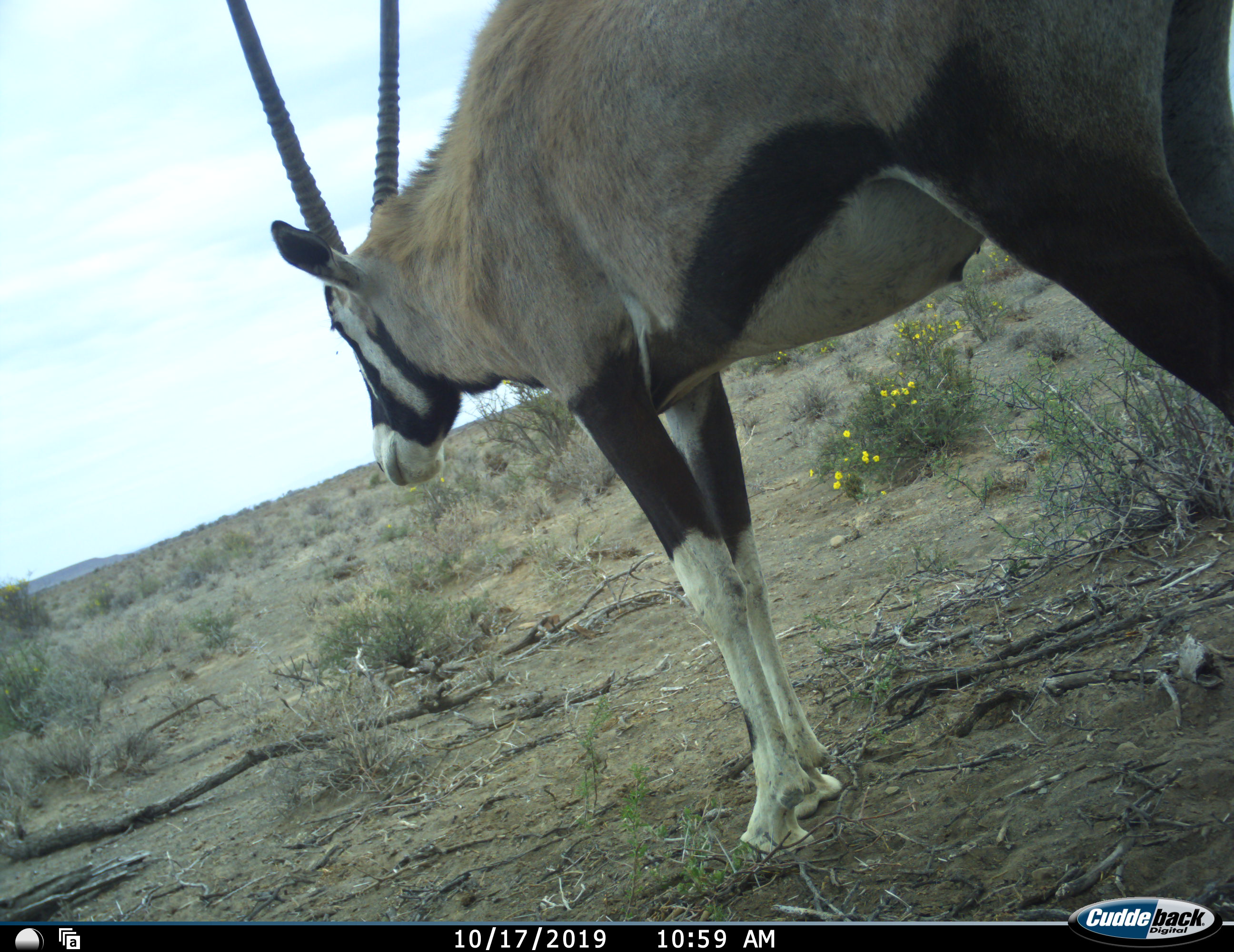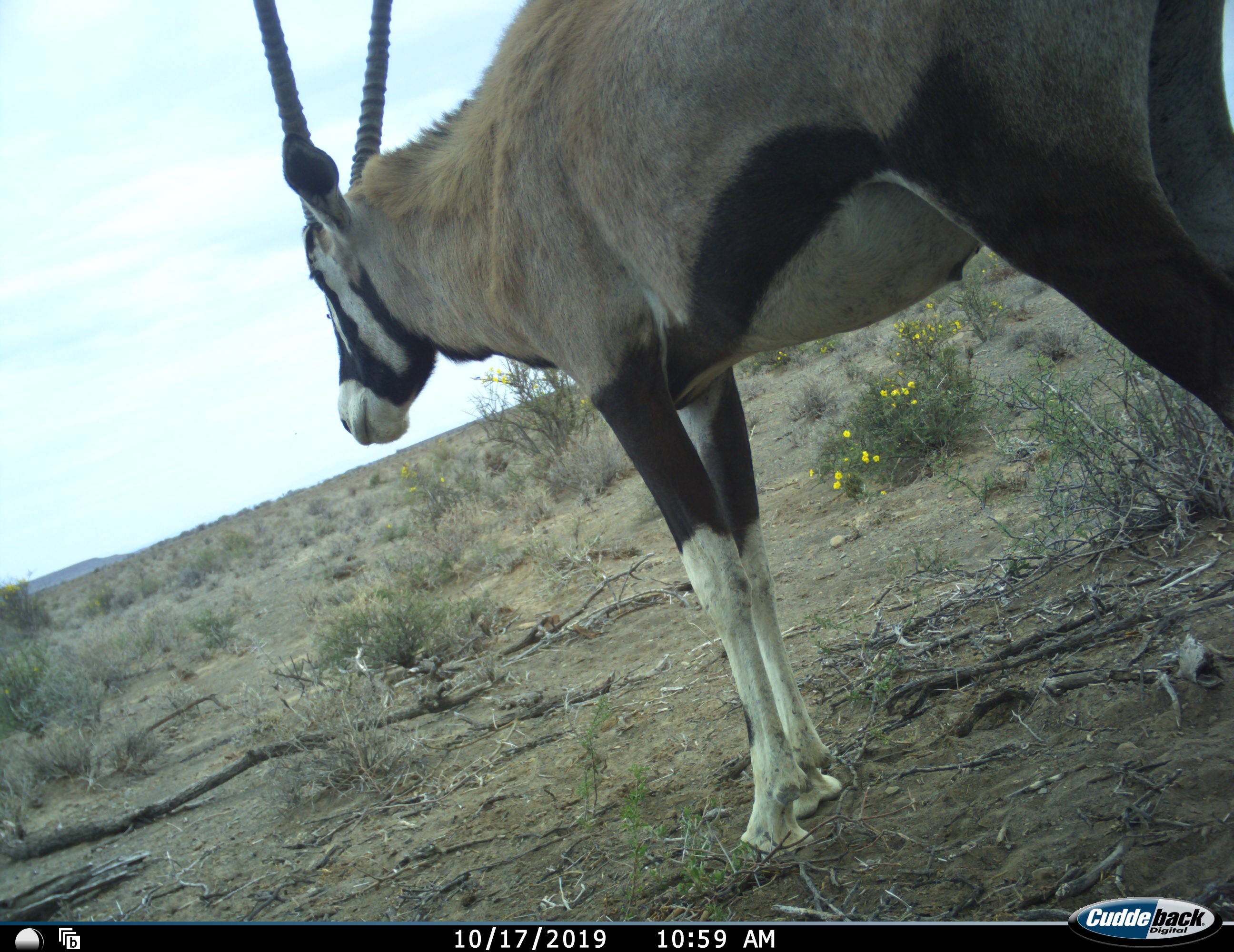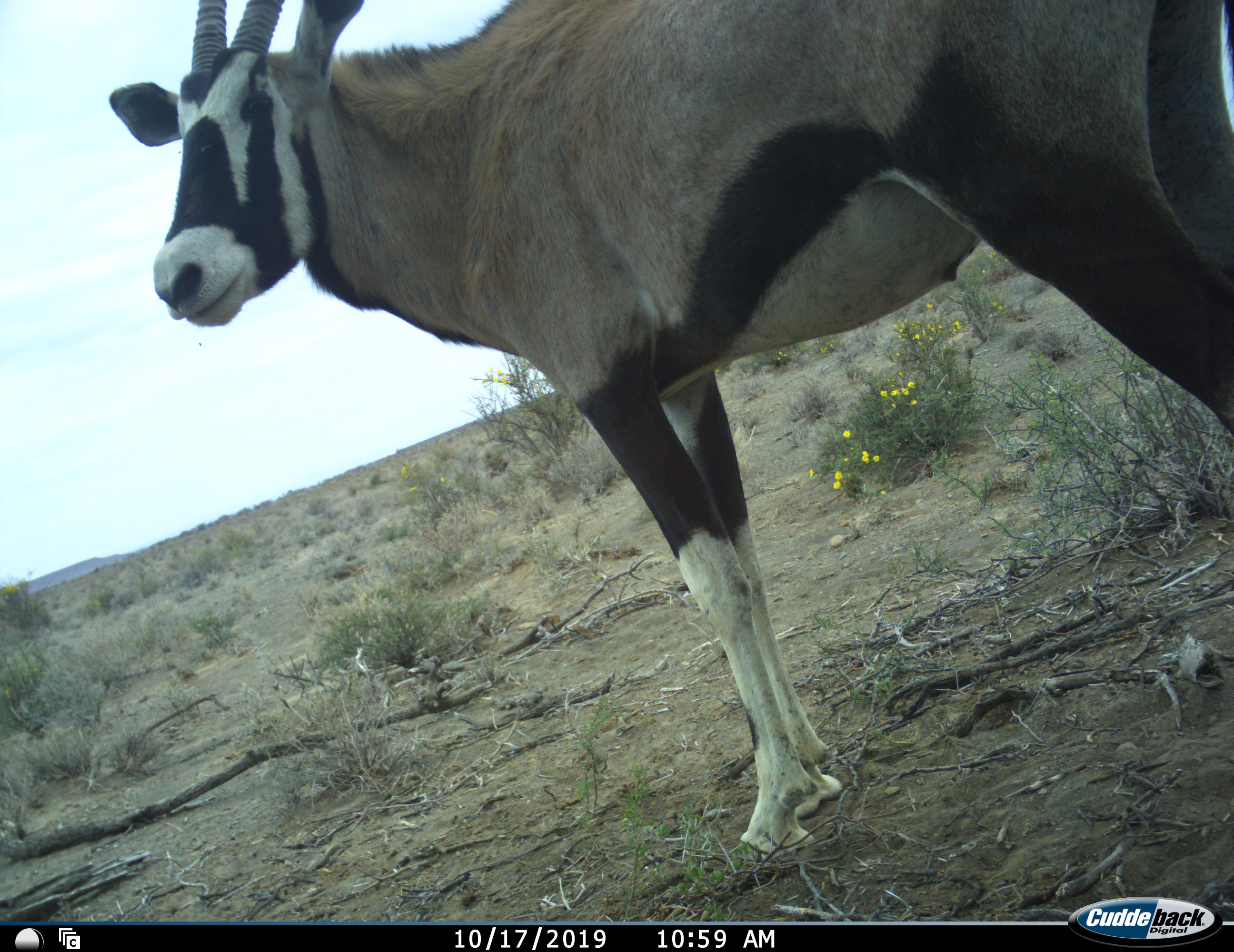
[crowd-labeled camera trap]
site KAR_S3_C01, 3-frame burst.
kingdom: Animalia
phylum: Chordata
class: Mammalia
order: Artiodactyla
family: Bovidae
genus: Oryx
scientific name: Oryx gazella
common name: gemsbok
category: oryx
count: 1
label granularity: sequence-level